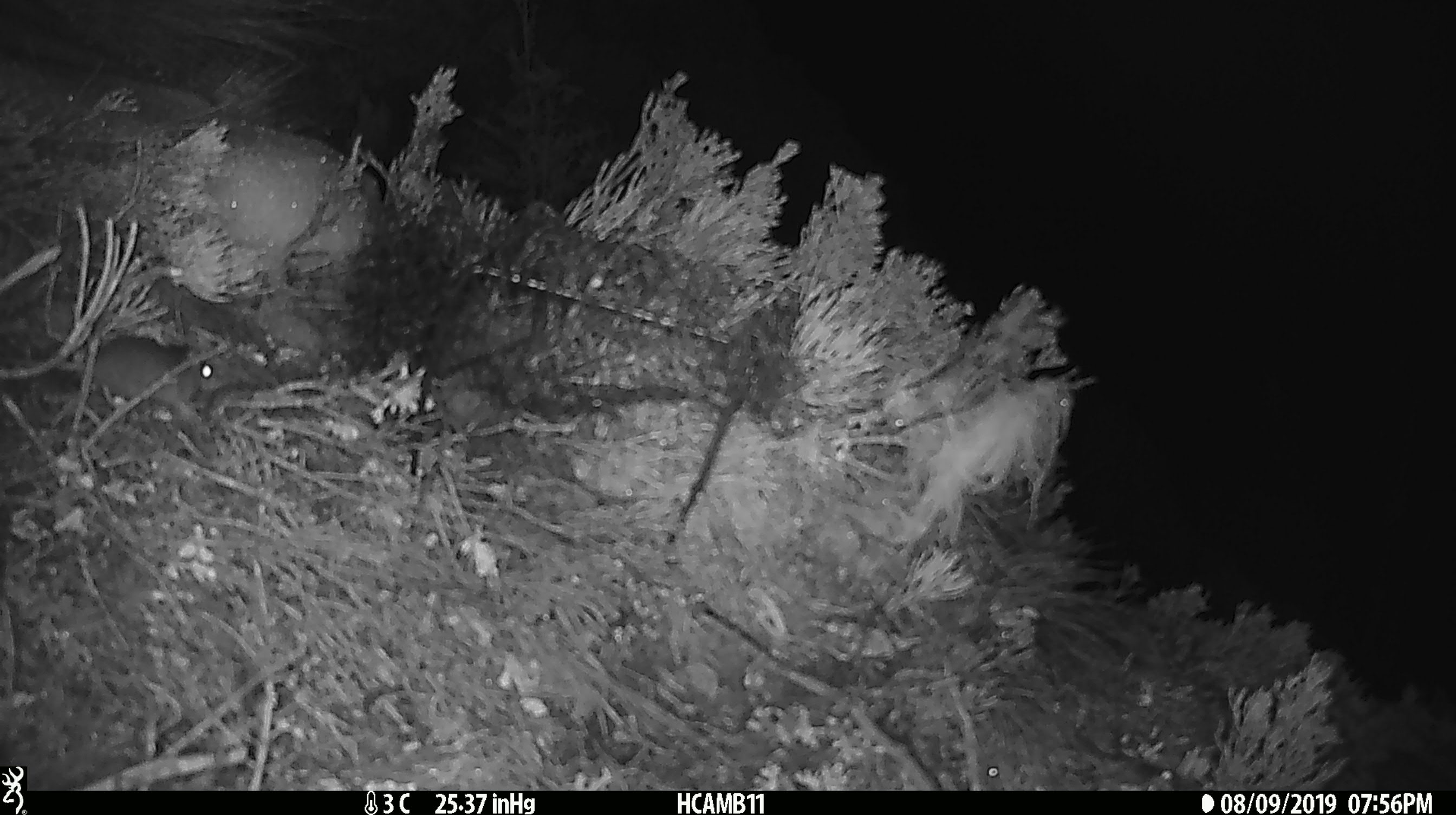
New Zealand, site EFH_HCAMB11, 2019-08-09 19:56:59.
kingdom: Animalia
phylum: Chordata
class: Mammalia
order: Rodentia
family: Muridae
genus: Mus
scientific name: Mus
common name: mouse